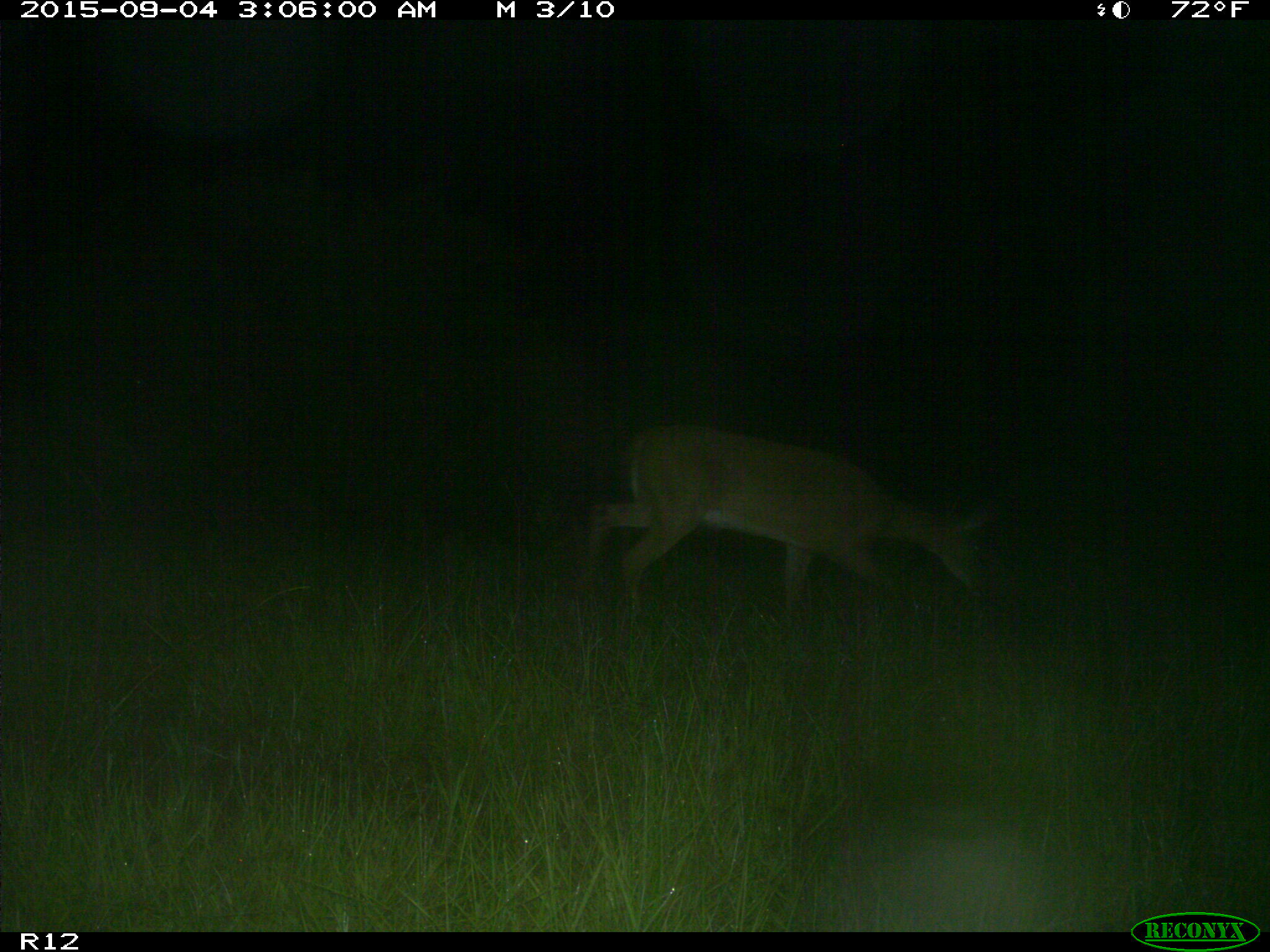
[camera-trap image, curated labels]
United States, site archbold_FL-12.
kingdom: Animalia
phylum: Chordata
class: Mammalia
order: Artiodactyla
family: Cervidae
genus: Odocoileus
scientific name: Odocoileus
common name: deer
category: unidentified deer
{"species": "unidentified deer (deer) (Odocoileus)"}